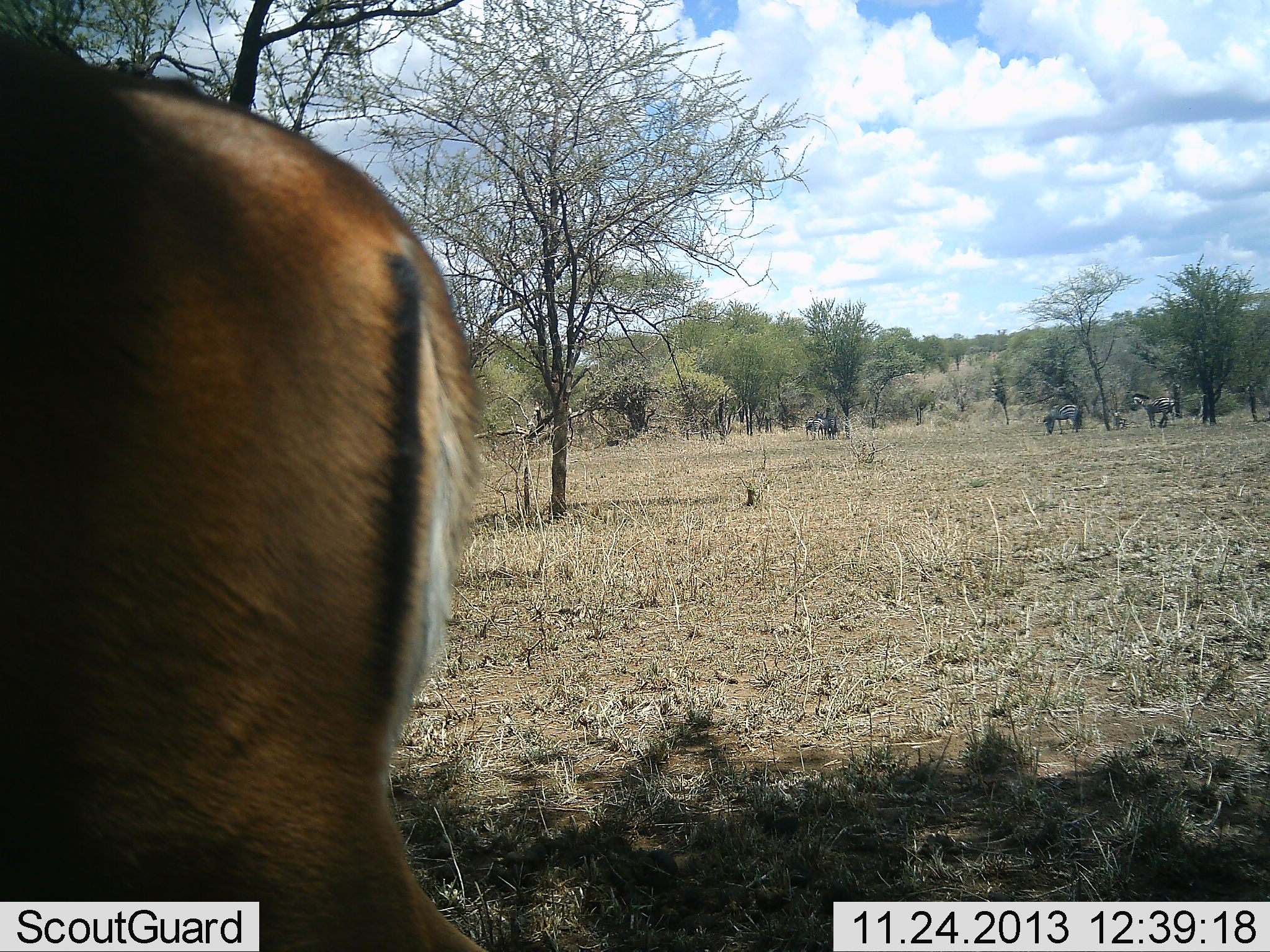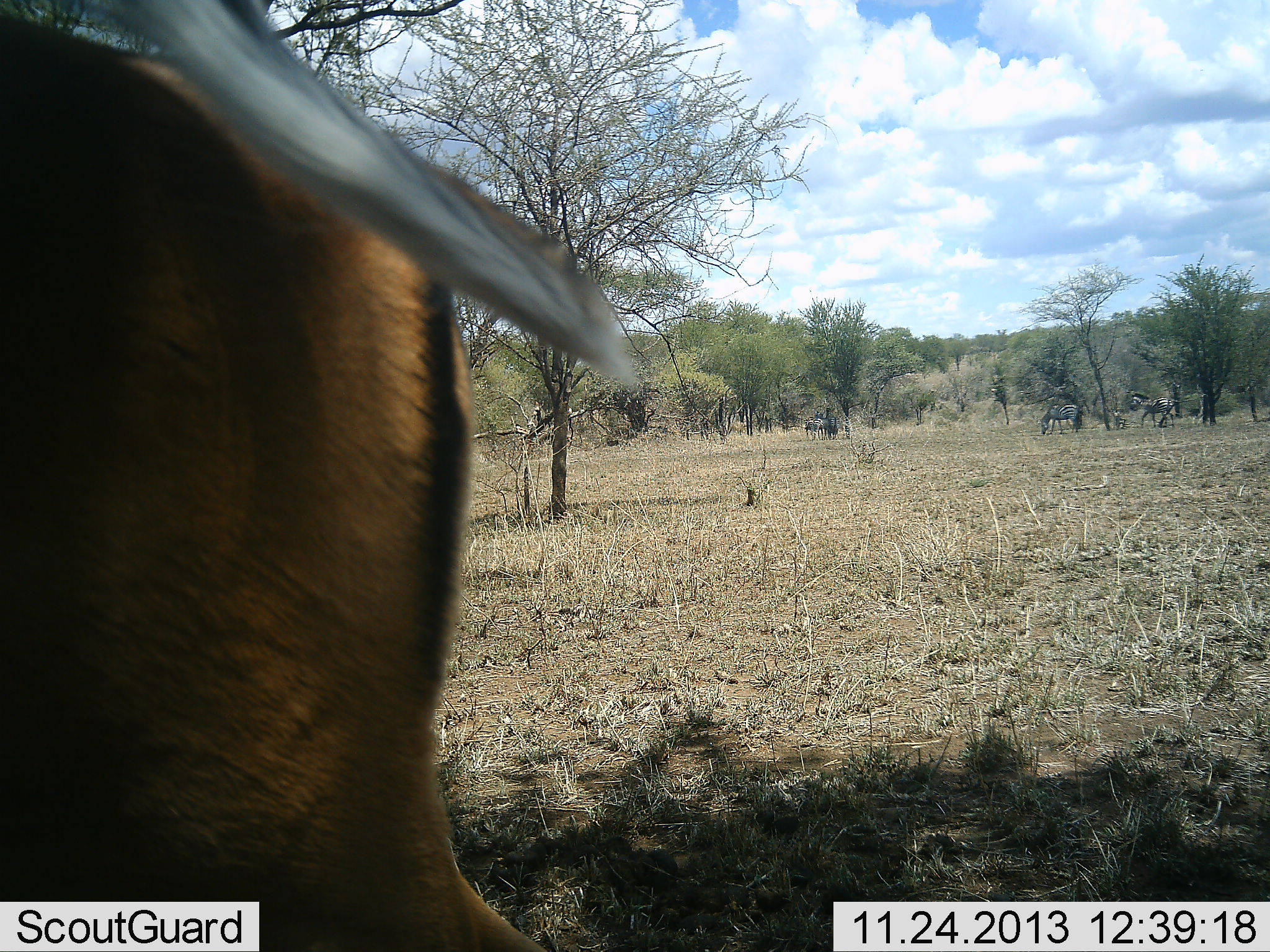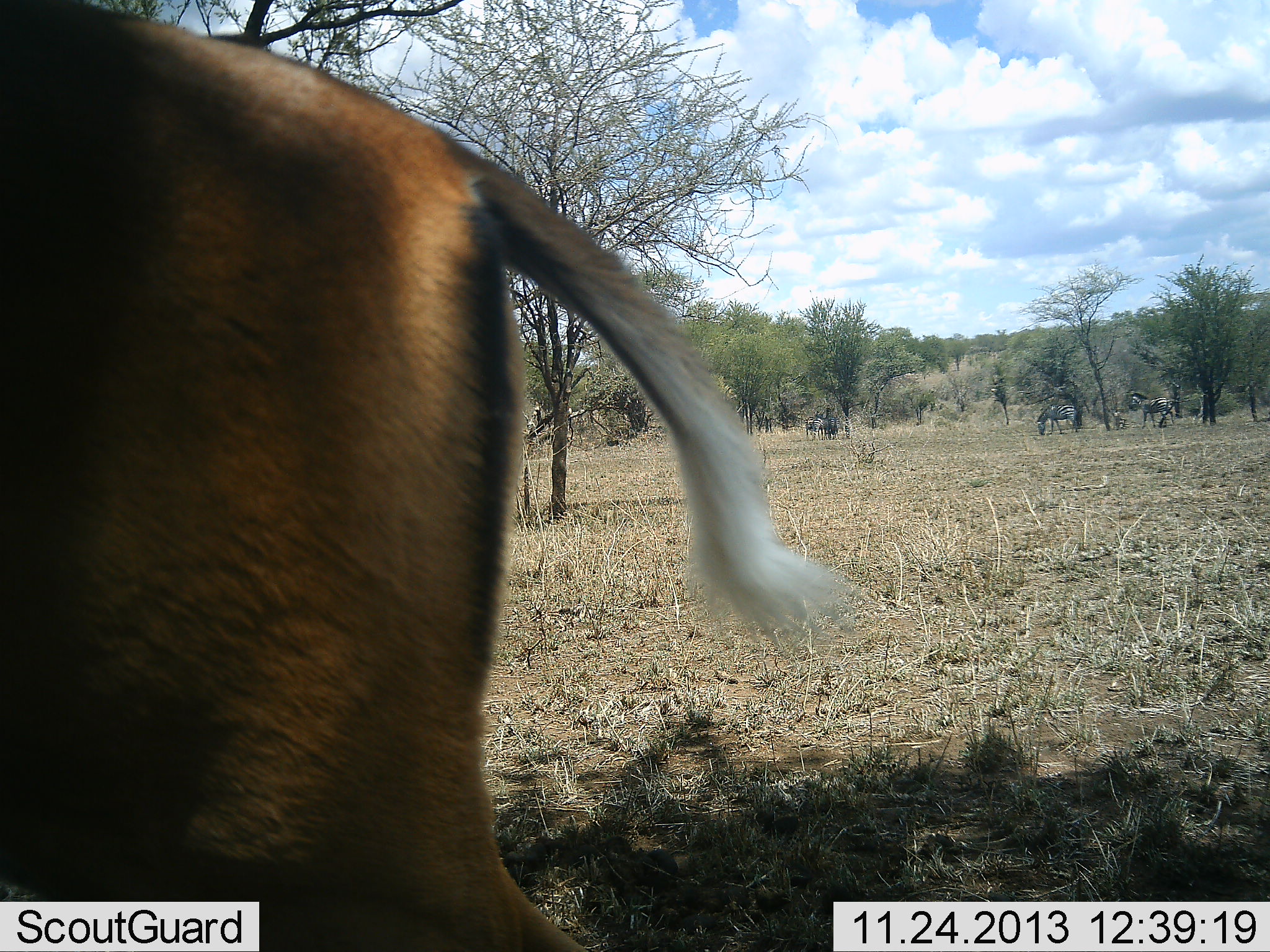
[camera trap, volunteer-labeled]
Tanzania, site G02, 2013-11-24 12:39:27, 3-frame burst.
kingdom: Animalia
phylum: Chordata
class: Mammalia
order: Artiodactyla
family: Bovidae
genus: Aepyceros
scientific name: Aepyceros melampus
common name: impala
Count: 1.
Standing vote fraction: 91%.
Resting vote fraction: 0%.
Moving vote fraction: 9%.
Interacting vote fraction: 0%.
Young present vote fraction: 0%.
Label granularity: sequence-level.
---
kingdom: Animalia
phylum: Chordata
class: Mammalia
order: Perissodactyla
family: Equidae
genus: Equus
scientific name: Equus quagga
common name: plains zebra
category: zebra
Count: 3.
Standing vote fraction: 33%.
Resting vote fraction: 0%.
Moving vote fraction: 17%.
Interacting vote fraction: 0%.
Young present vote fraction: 0%.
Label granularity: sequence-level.